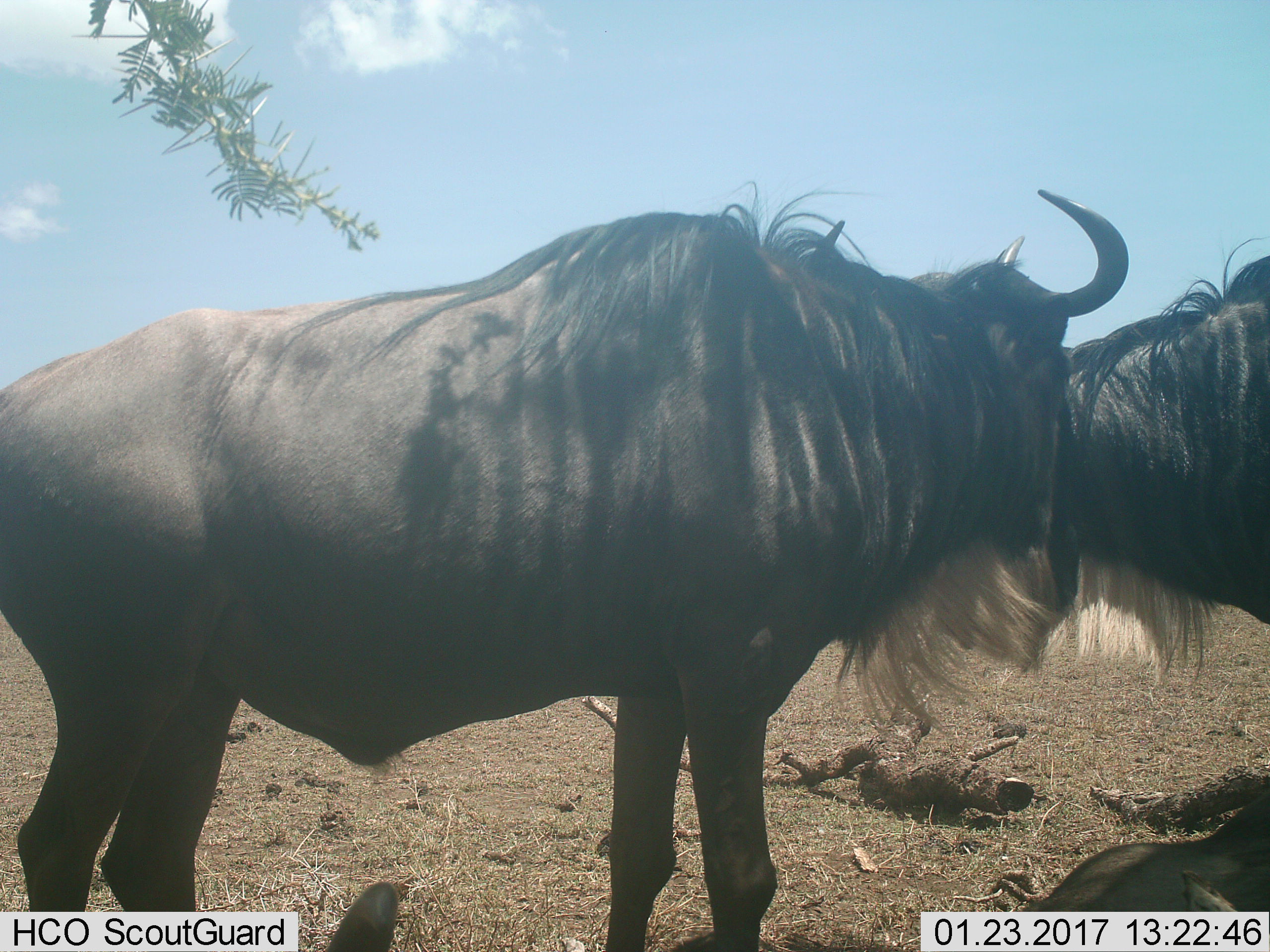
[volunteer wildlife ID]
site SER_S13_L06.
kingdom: Animalia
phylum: Chordata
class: Mammalia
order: Artiodactyla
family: Bovidae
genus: Connochaetes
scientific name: Connochaetes taurinus taurinus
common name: blue wildebeest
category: wildebeestblue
Wildebeestblue (blue wildebeest) (Connochaetes taurinus taurinus), count 2. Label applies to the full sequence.